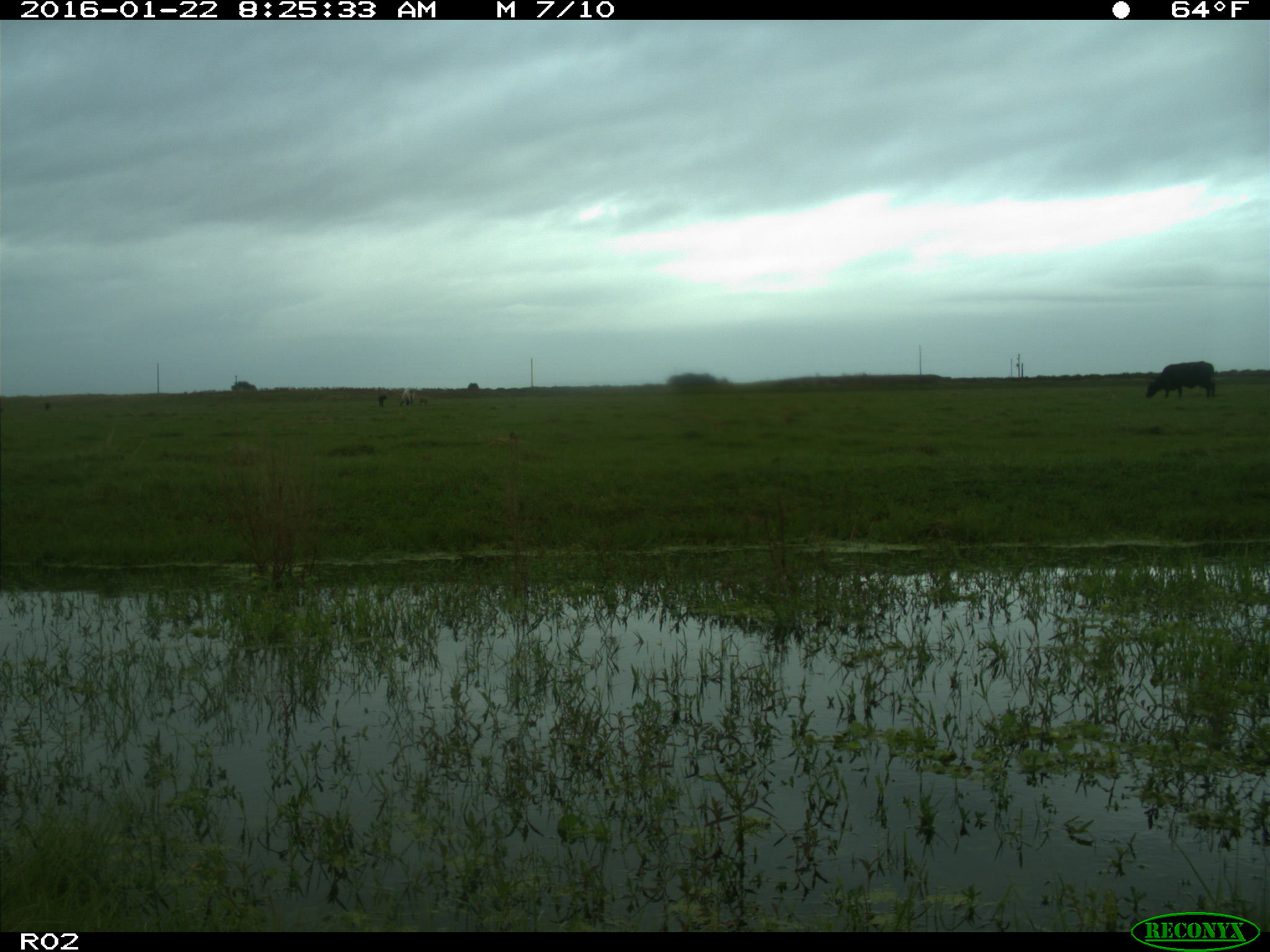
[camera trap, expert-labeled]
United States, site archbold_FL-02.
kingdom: Animalia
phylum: Chordata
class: Mammalia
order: Artiodactyla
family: Bovidae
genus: Bos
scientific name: Bos taurus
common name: domestic cow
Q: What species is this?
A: Bos taurus (domestic cow).